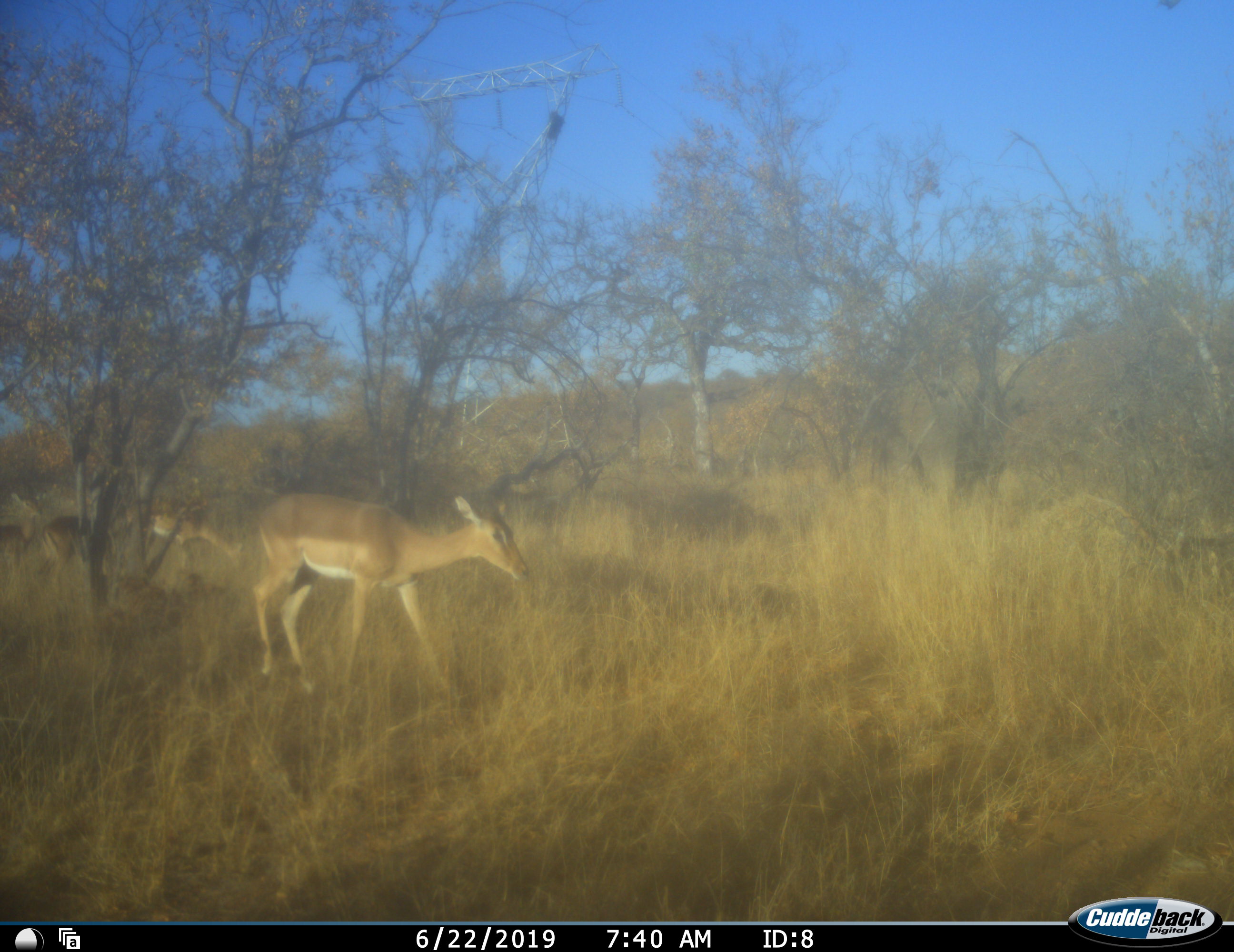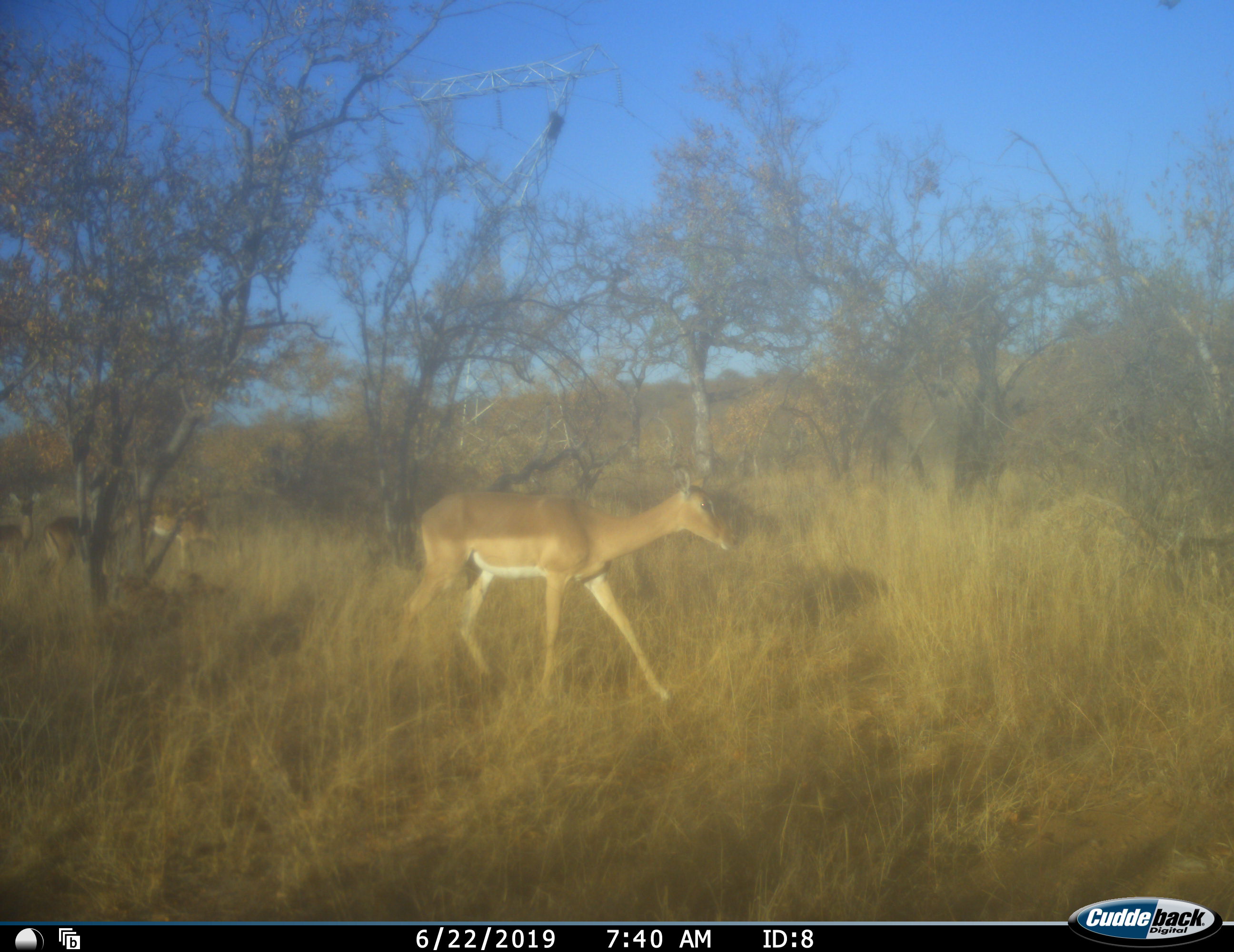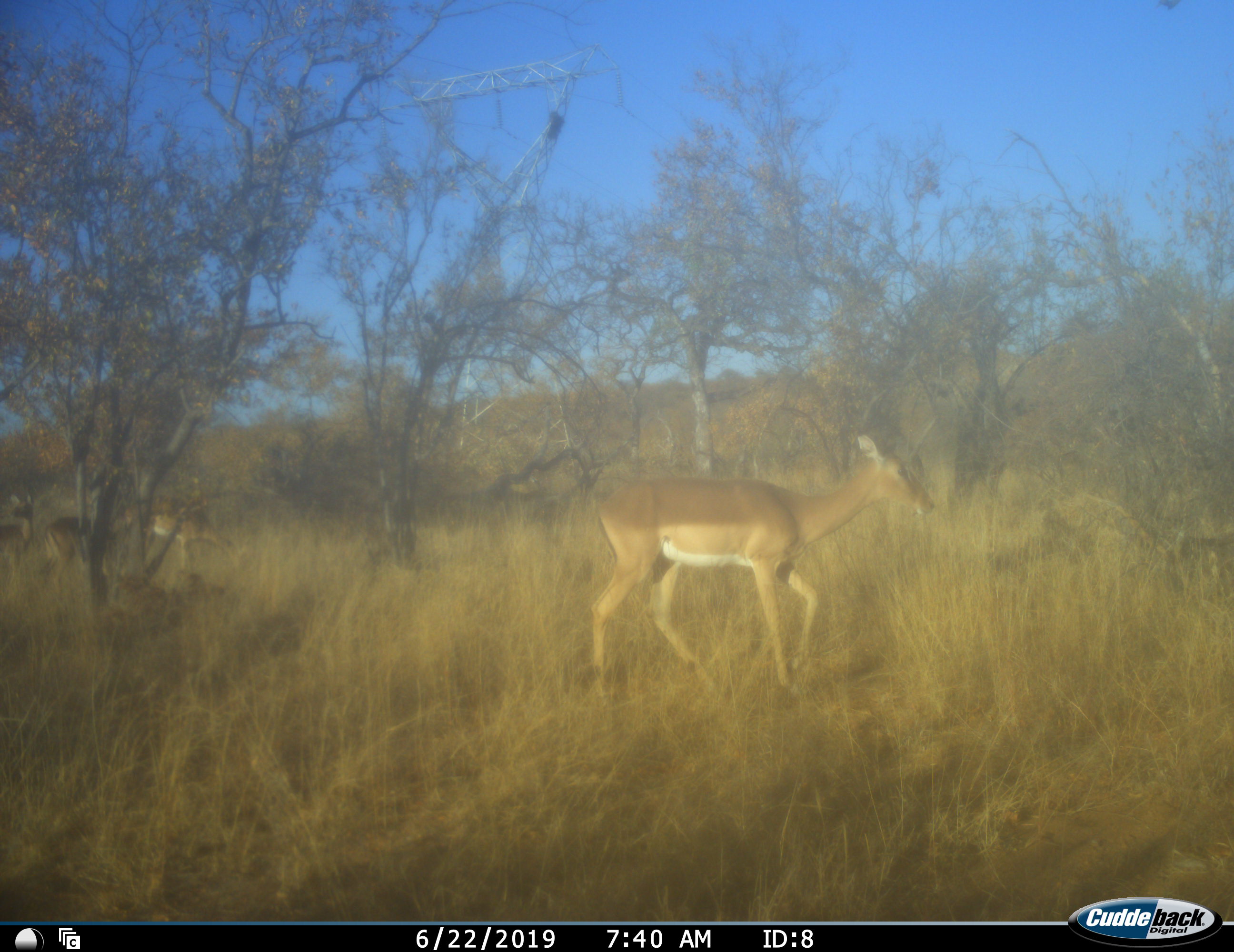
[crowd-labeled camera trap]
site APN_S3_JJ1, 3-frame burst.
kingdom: Animalia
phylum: Chordata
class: Mammalia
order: Artiodactyla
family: Bovidae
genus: Aepyceros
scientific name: Aepyceros melampus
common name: impala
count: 4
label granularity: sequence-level